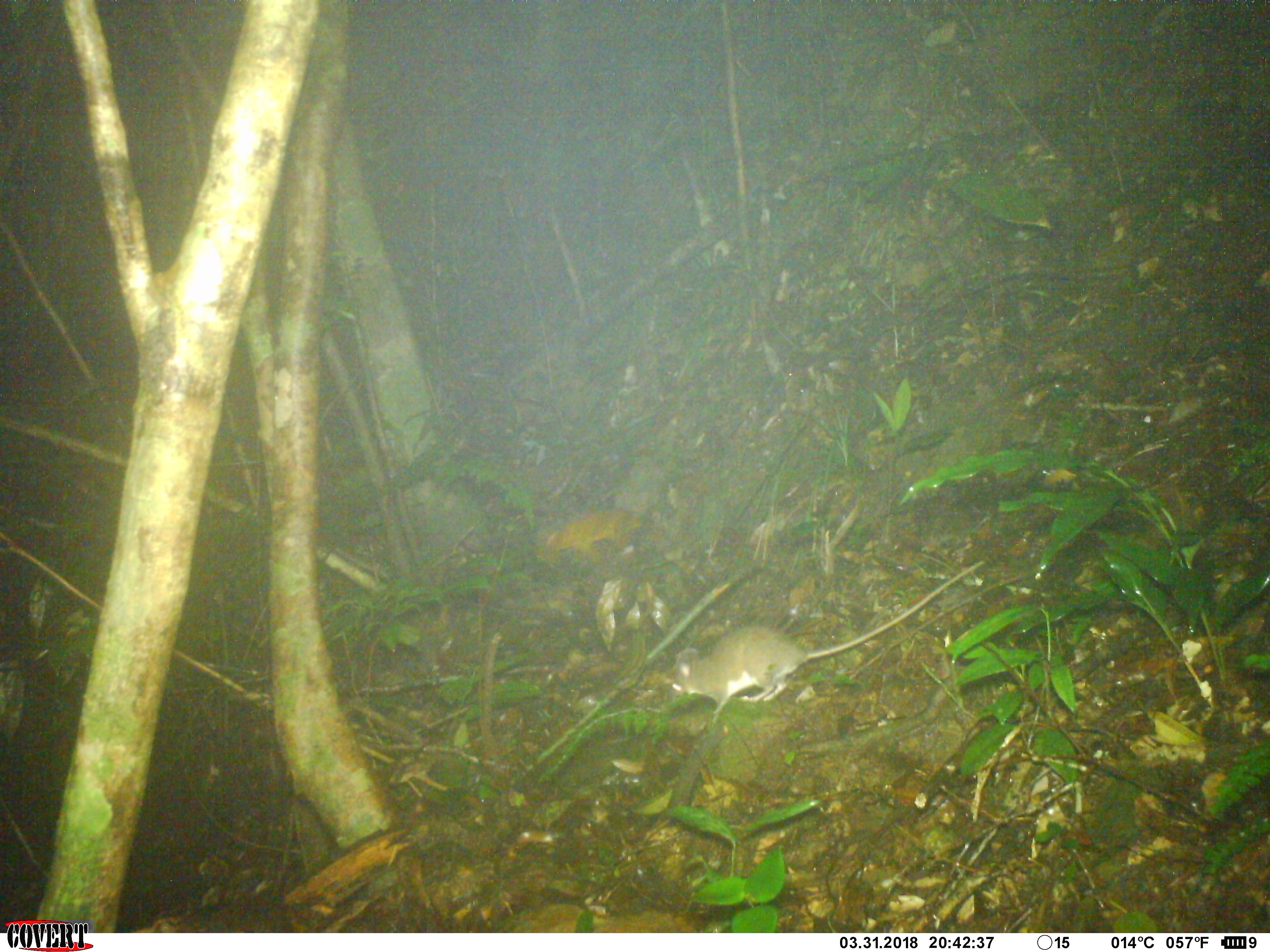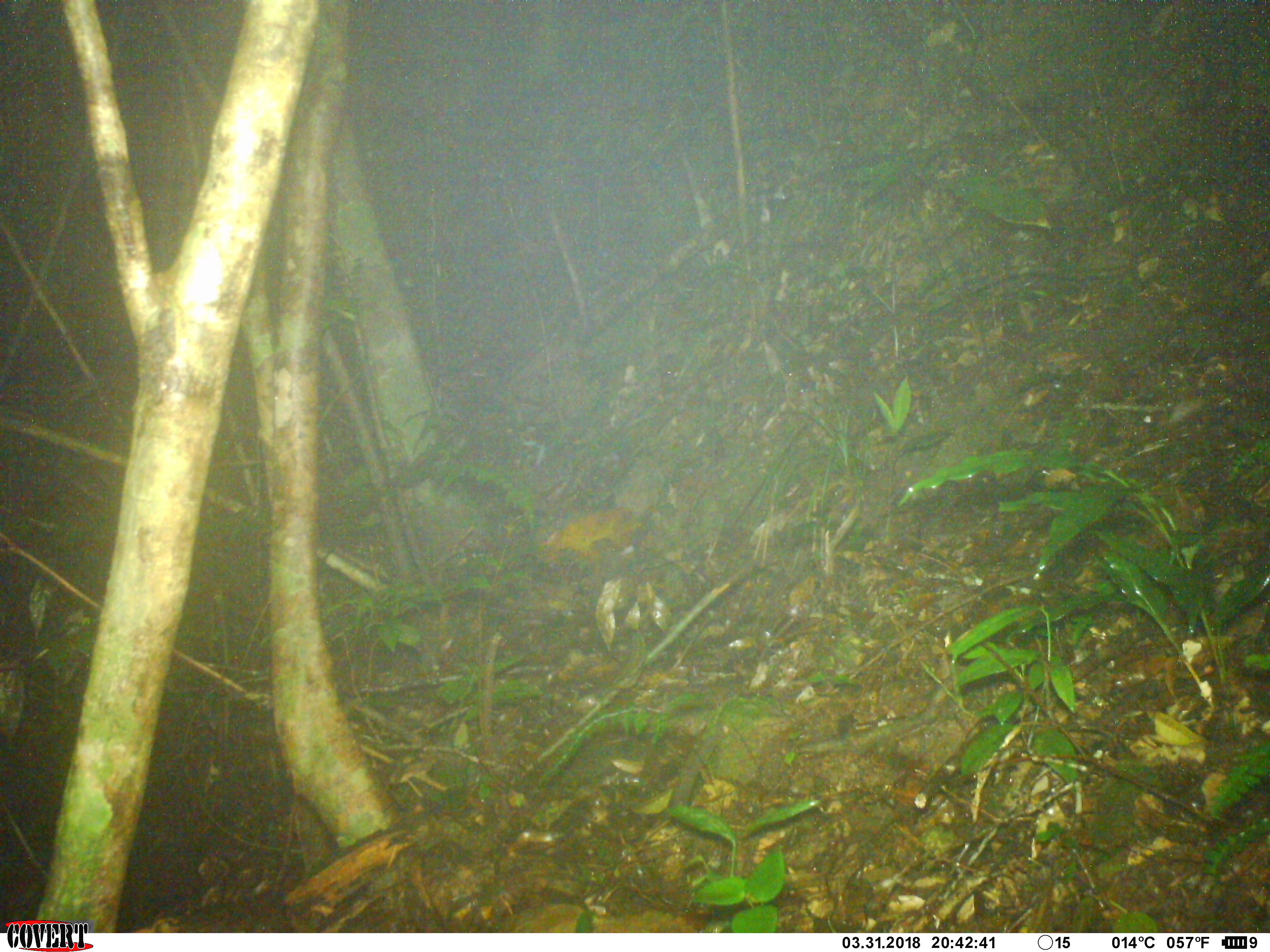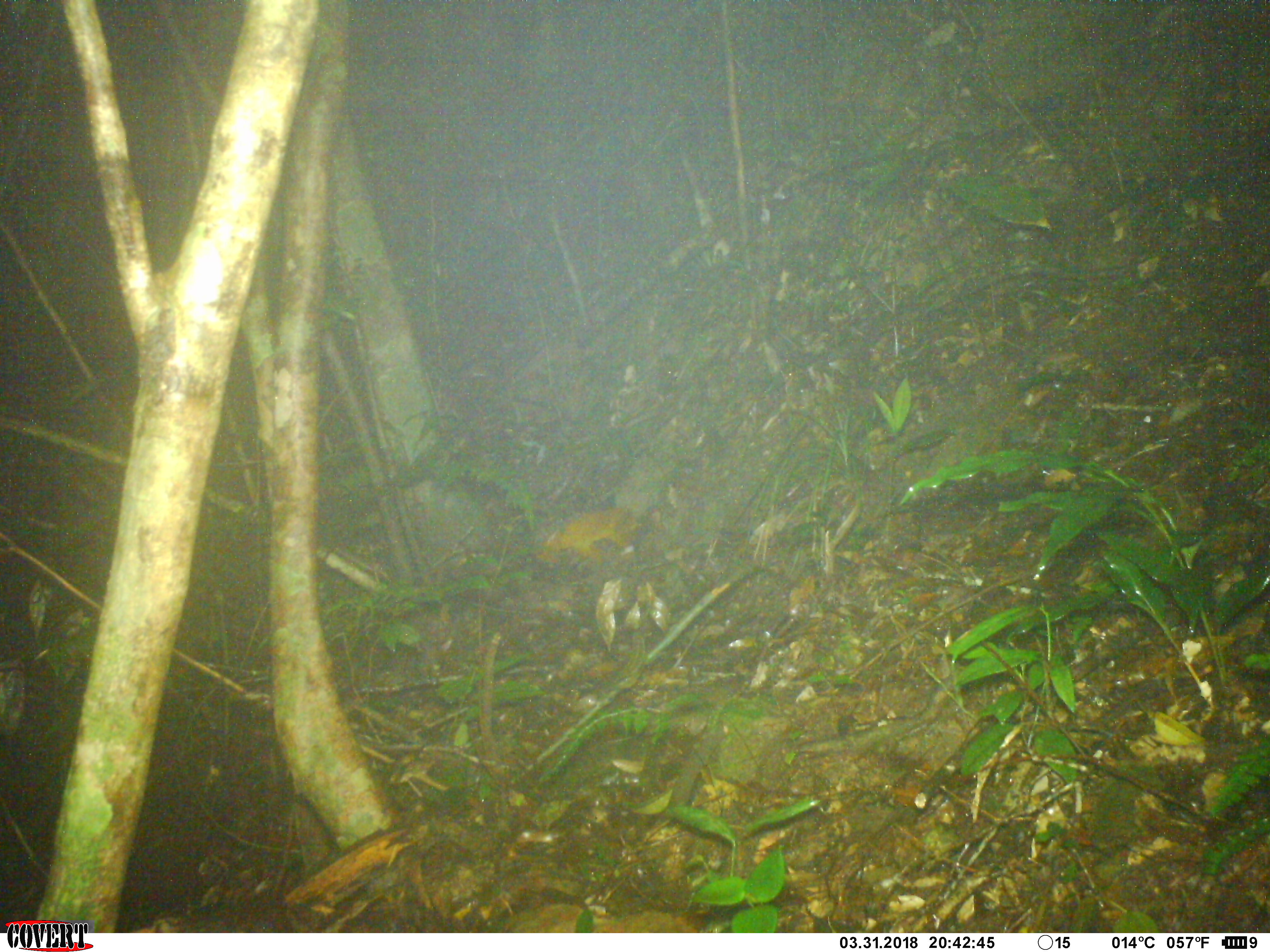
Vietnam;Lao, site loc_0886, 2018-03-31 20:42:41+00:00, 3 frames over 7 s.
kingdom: Animalia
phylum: Chordata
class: Mammalia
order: Rodentia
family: Muridae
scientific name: Muridae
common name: old-world mice and rats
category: unidentified murid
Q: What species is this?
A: Unidentified murid (old-world mice and rats) (Muridae).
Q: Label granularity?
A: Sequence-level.